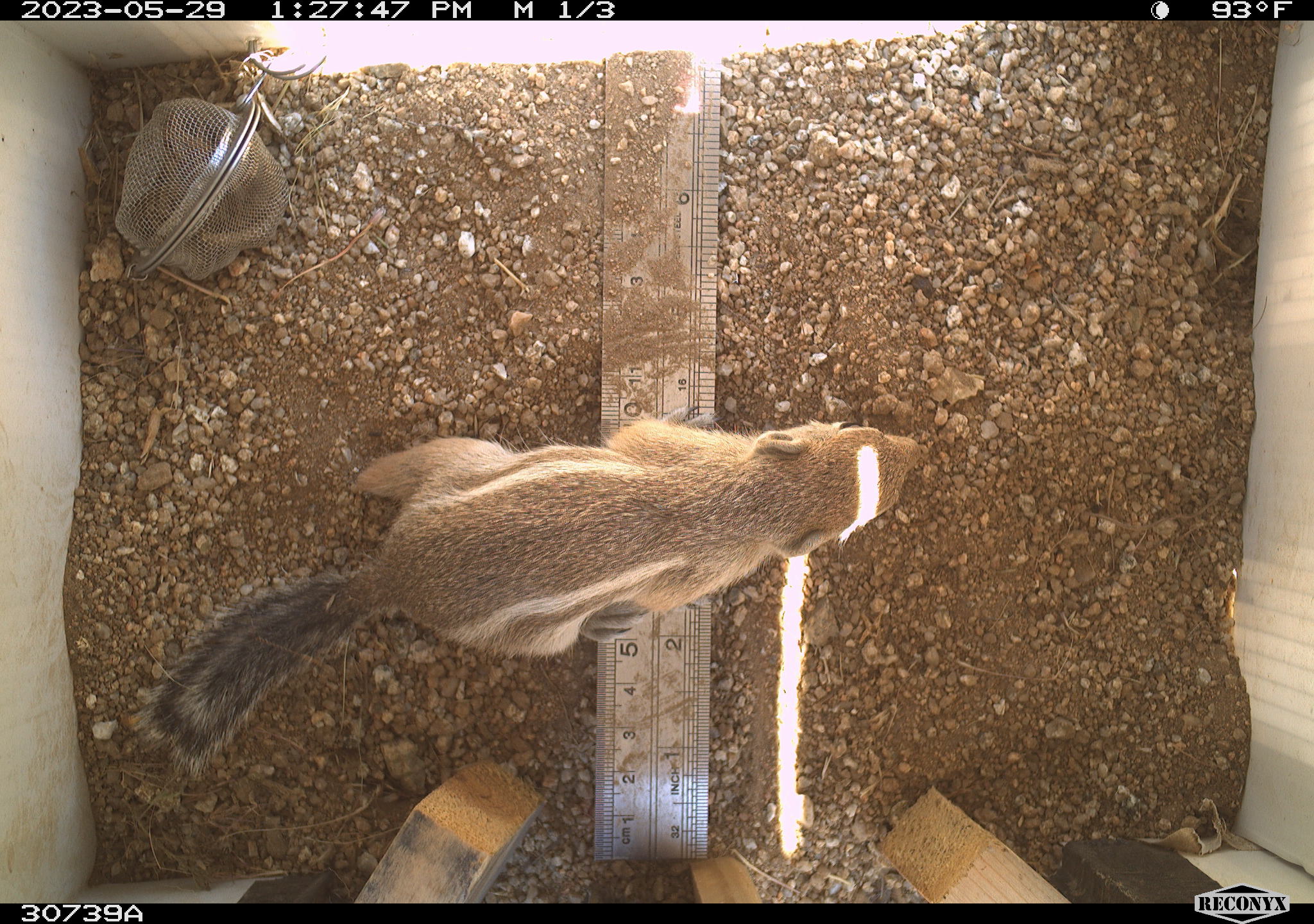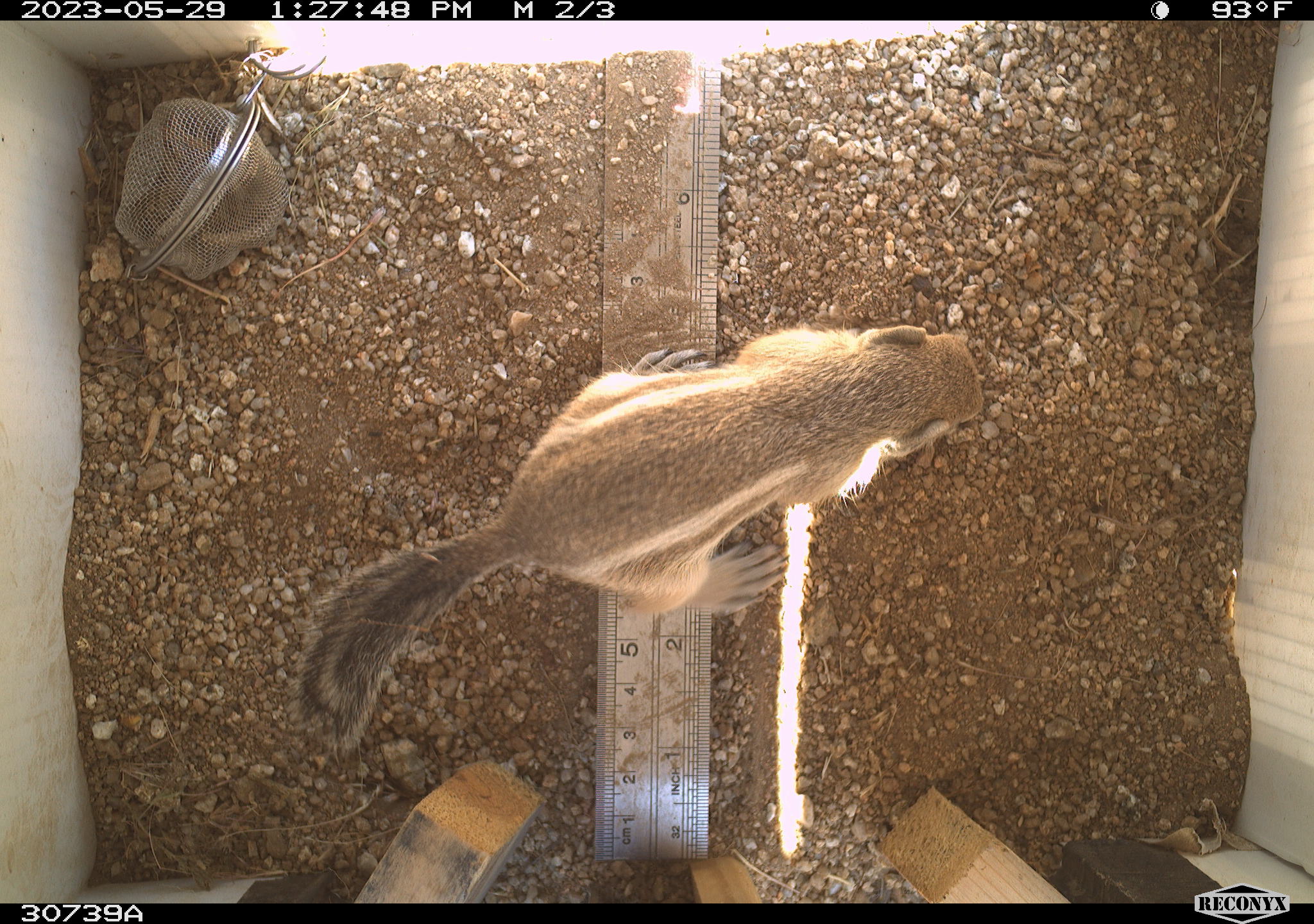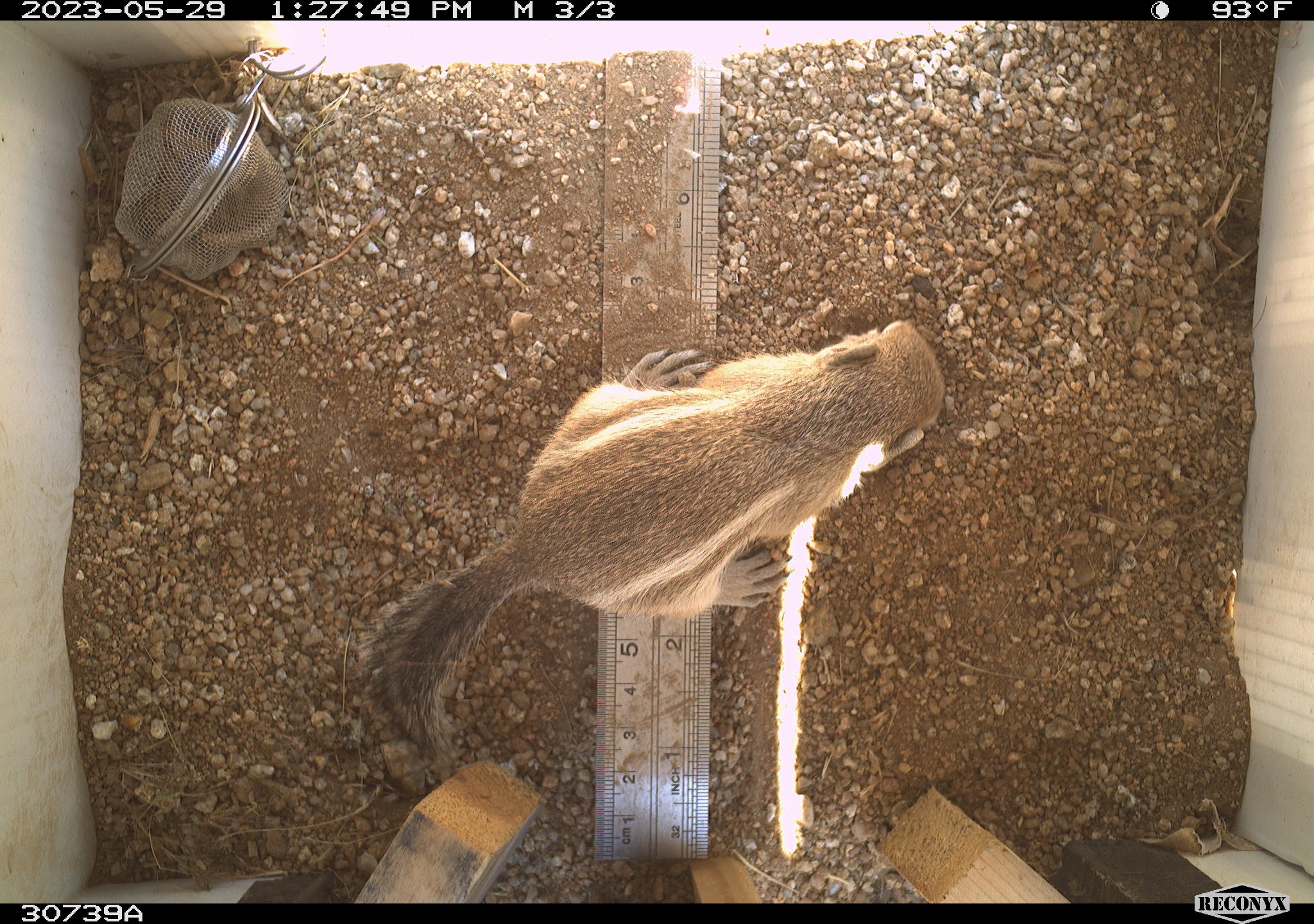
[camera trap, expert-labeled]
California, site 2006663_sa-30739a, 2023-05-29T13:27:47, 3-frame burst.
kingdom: Animalia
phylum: Chordata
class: Mammalia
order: Rodentia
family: Sciuridae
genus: Ammospermophilus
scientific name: Ammospermophilus leucurus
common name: white-tailed antelope squirrel